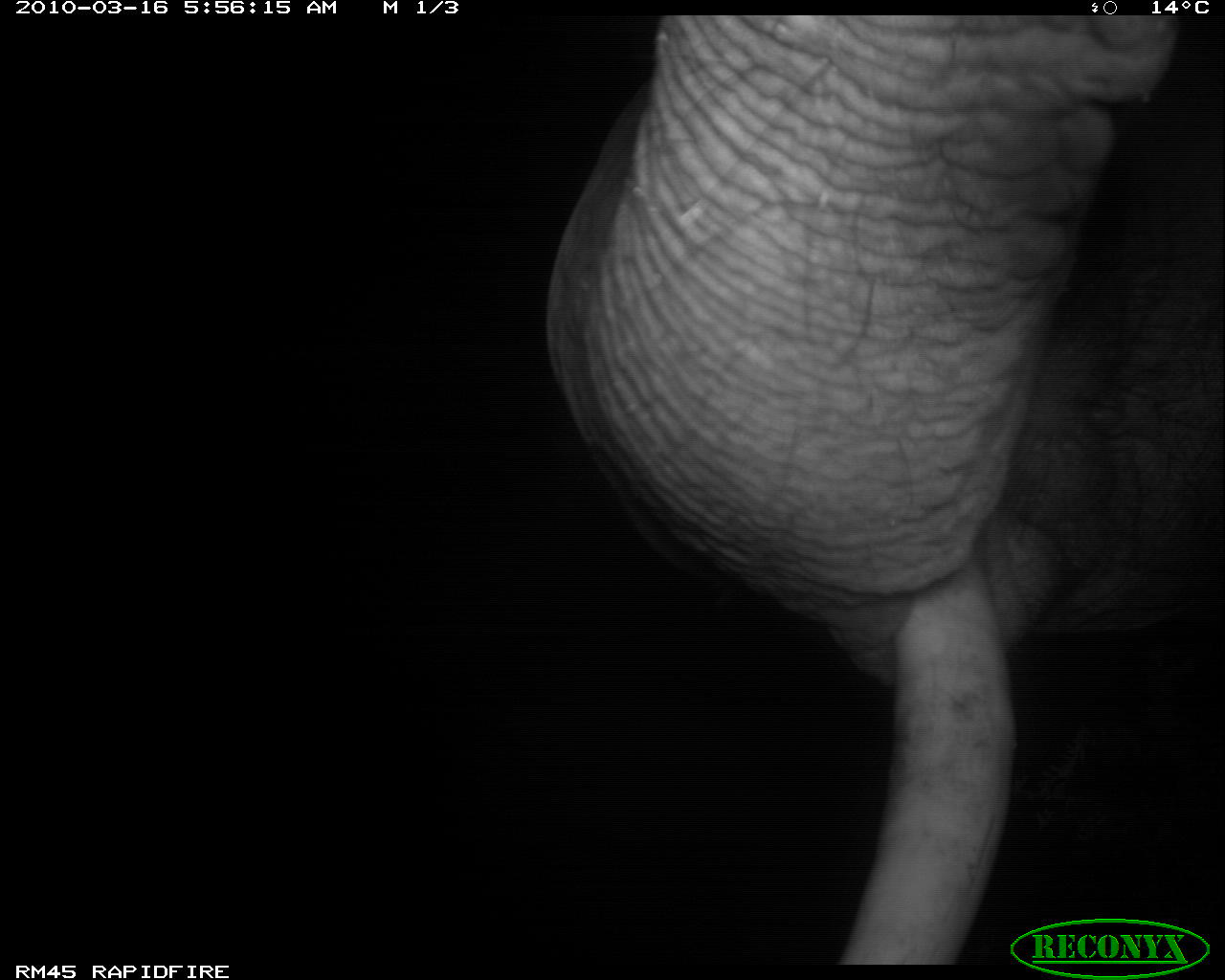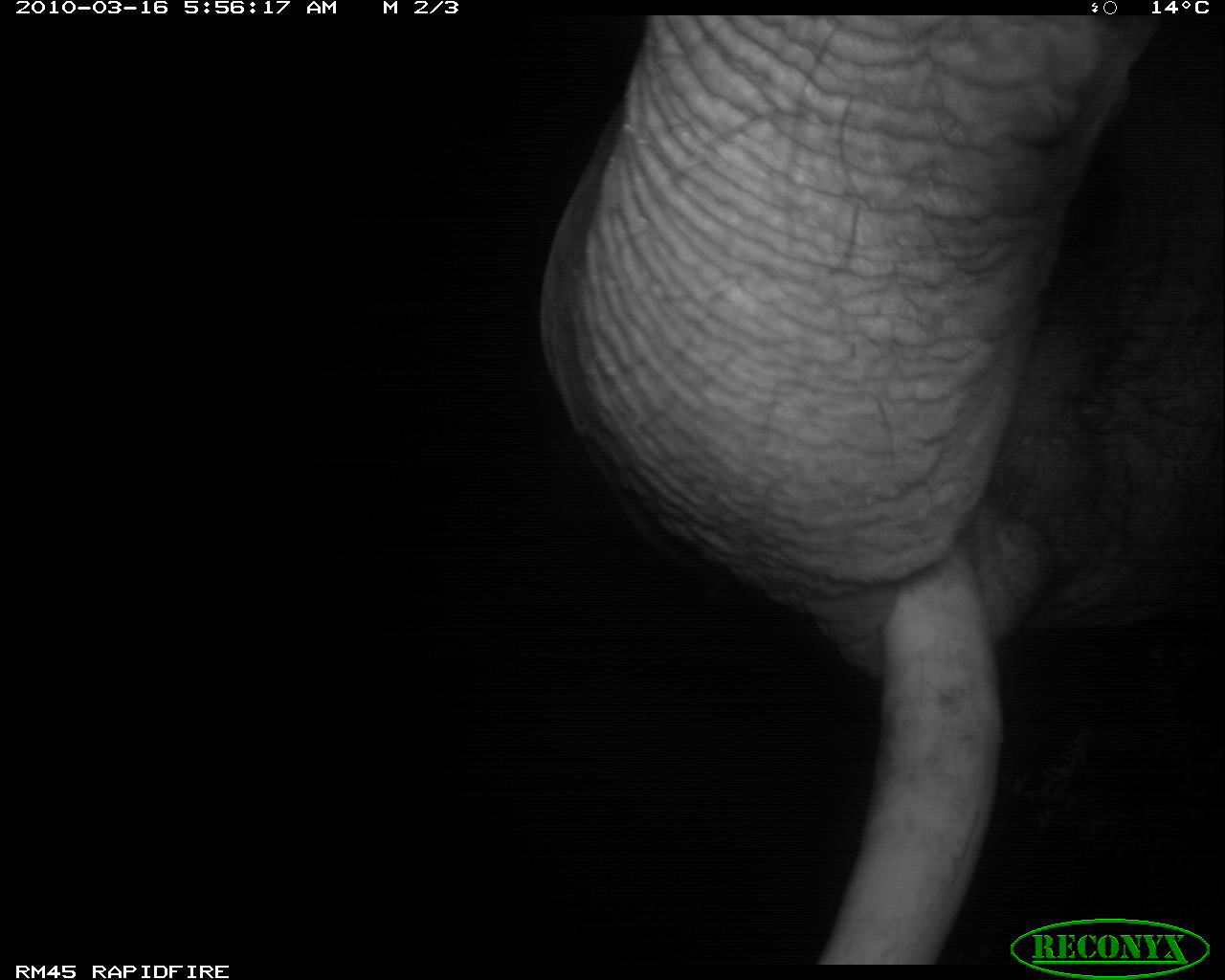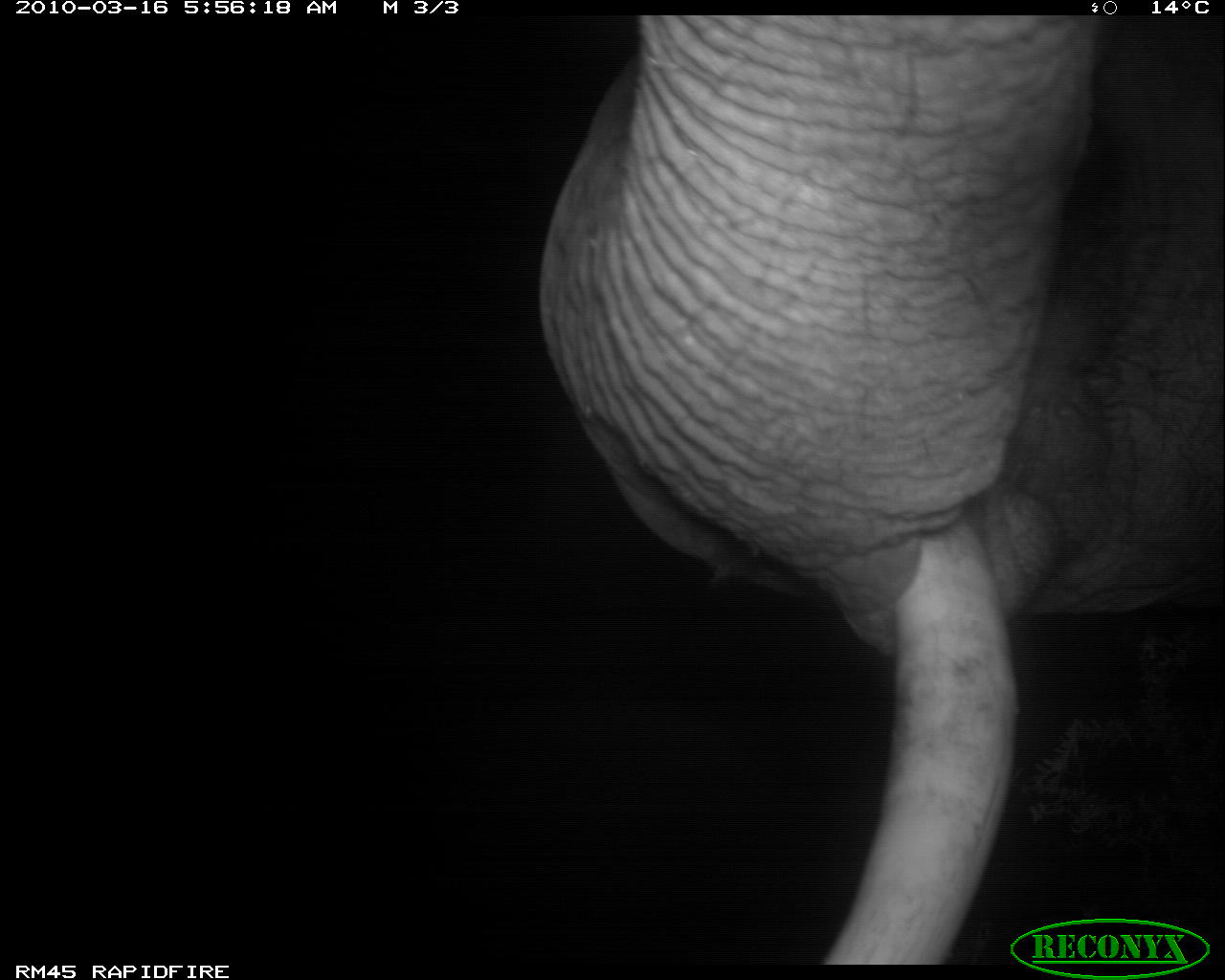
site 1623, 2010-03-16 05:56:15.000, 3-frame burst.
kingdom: Animalia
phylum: Chordata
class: Mammalia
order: Proboscidea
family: Elephantidae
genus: Loxodonta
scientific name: Loxodonta africana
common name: african bush elephant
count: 1